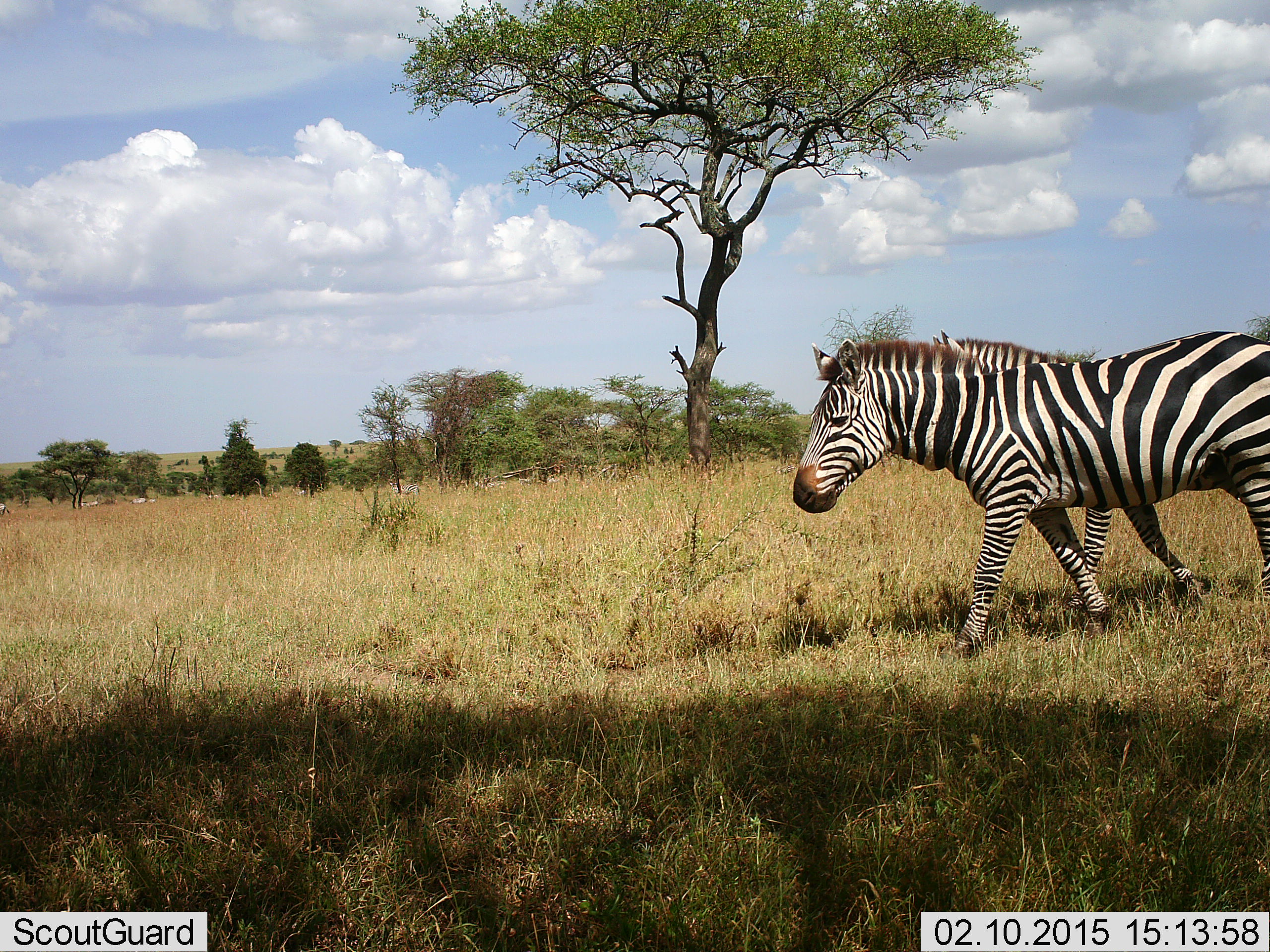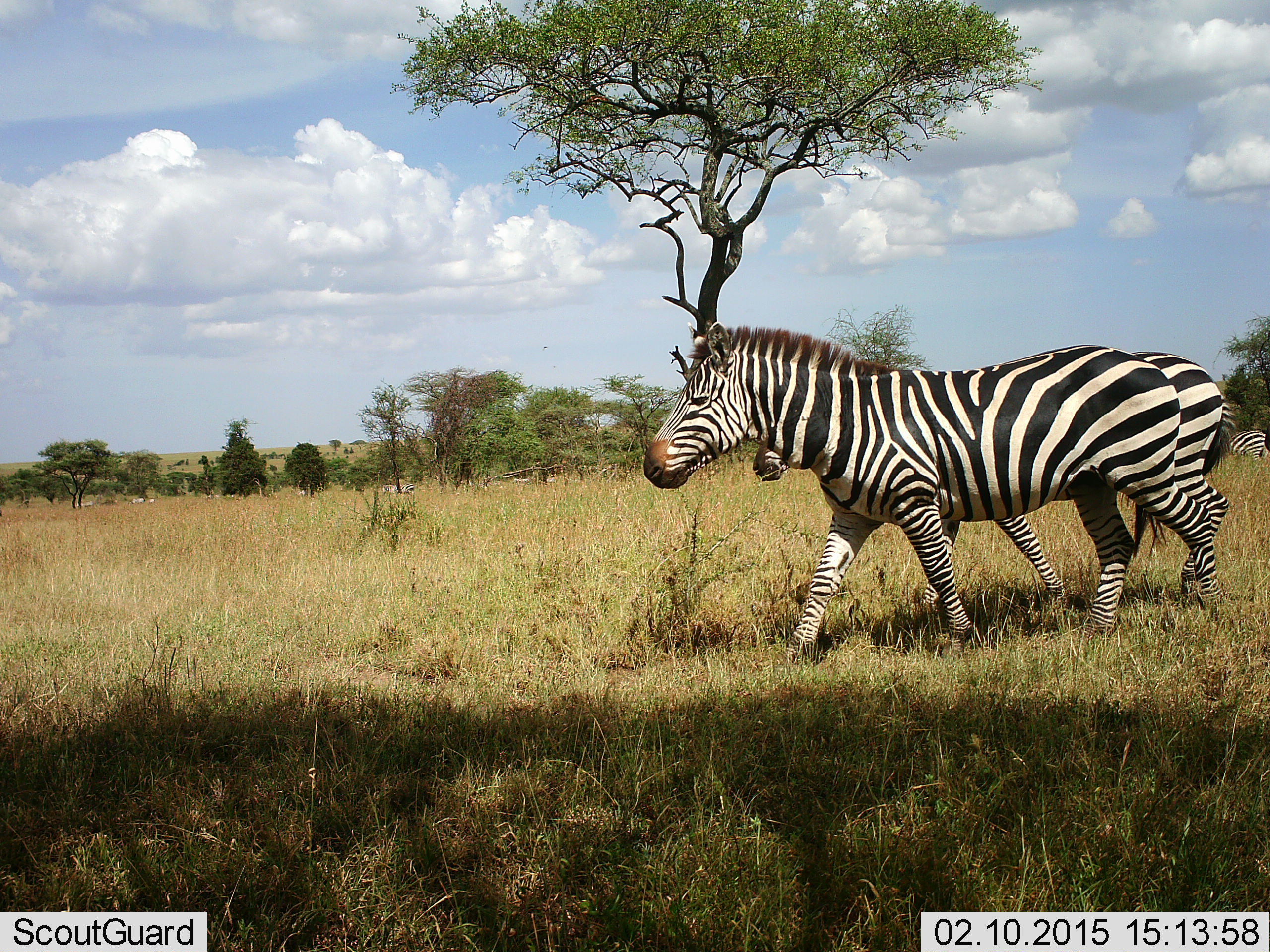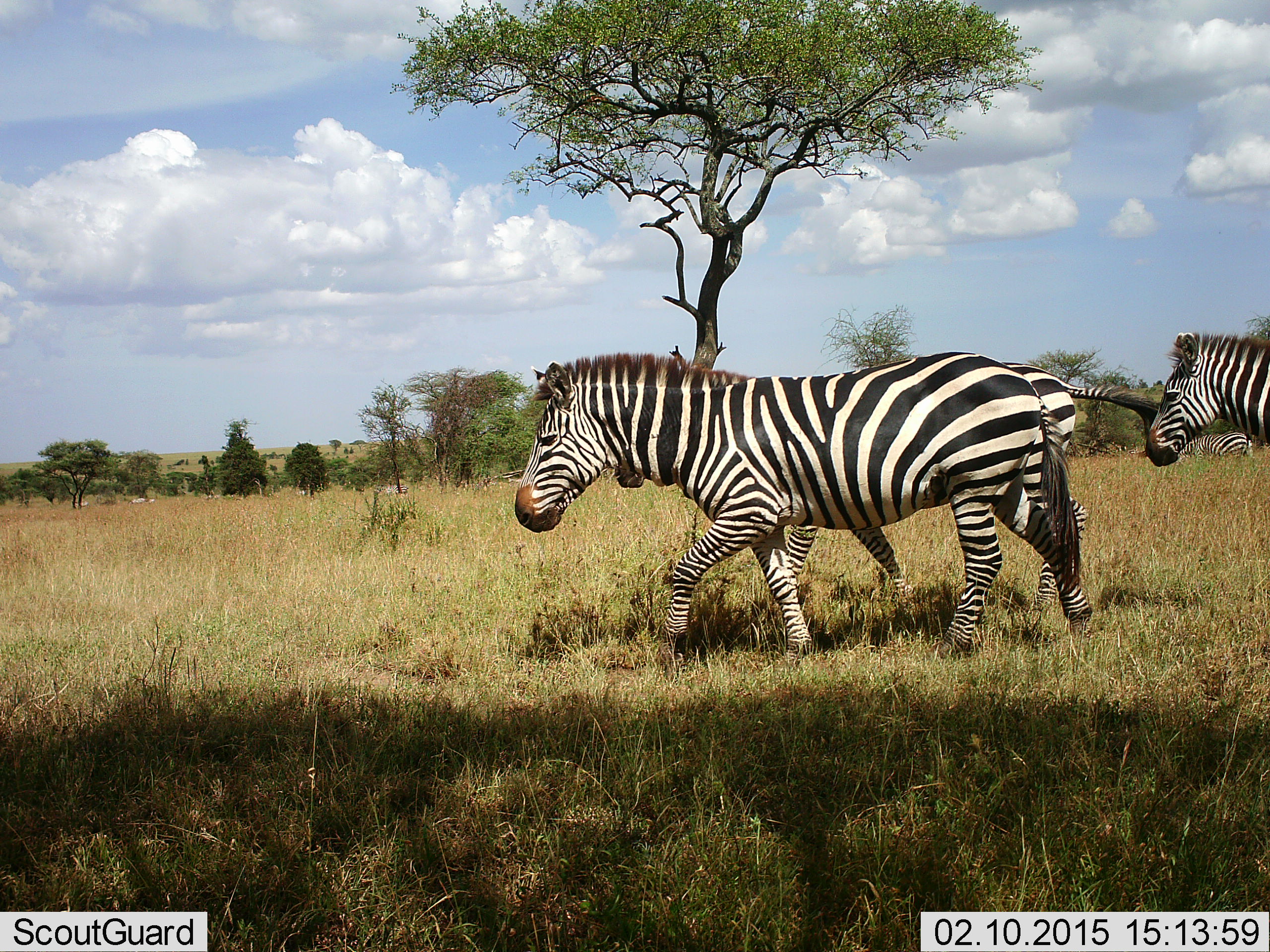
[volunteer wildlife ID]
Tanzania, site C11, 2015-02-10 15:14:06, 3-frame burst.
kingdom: Animalia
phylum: Chordata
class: Mammalia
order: Perissodactyla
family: Equidae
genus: Equus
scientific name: Equus quagga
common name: plains zebra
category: zebra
Zebra (plains zebra) (Equus quagga), count 4. Behavior (volunteer vote fractions): standing 0%, resting 0%, moving 100%, interacting 0%. Young present (vote fraction): 10%. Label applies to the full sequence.